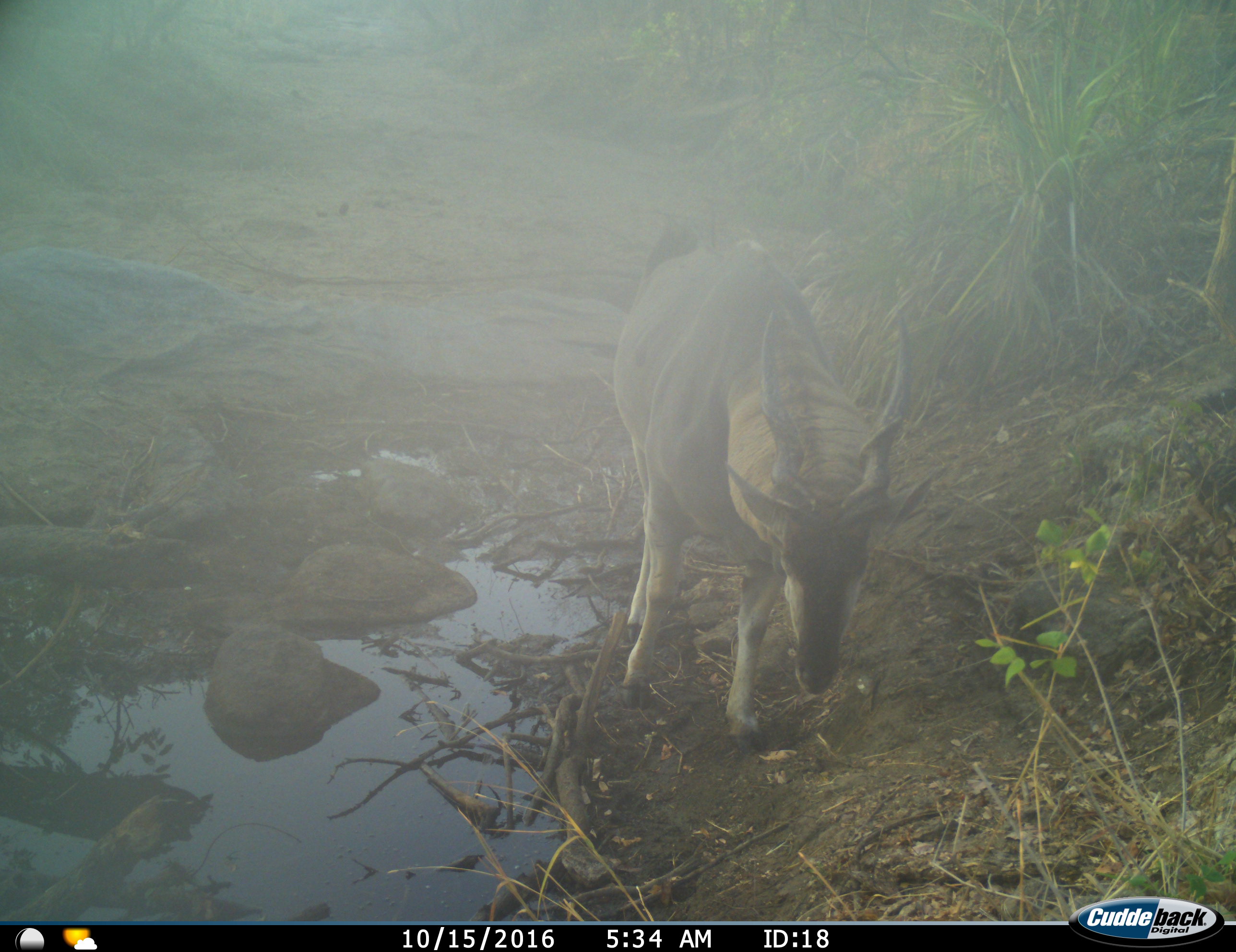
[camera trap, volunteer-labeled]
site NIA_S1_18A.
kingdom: Animalia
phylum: Chordata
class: Mammalia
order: Artiodactyla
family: Bovidae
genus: Tragelaphus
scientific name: Tragelaphus oryx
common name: eland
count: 1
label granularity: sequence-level